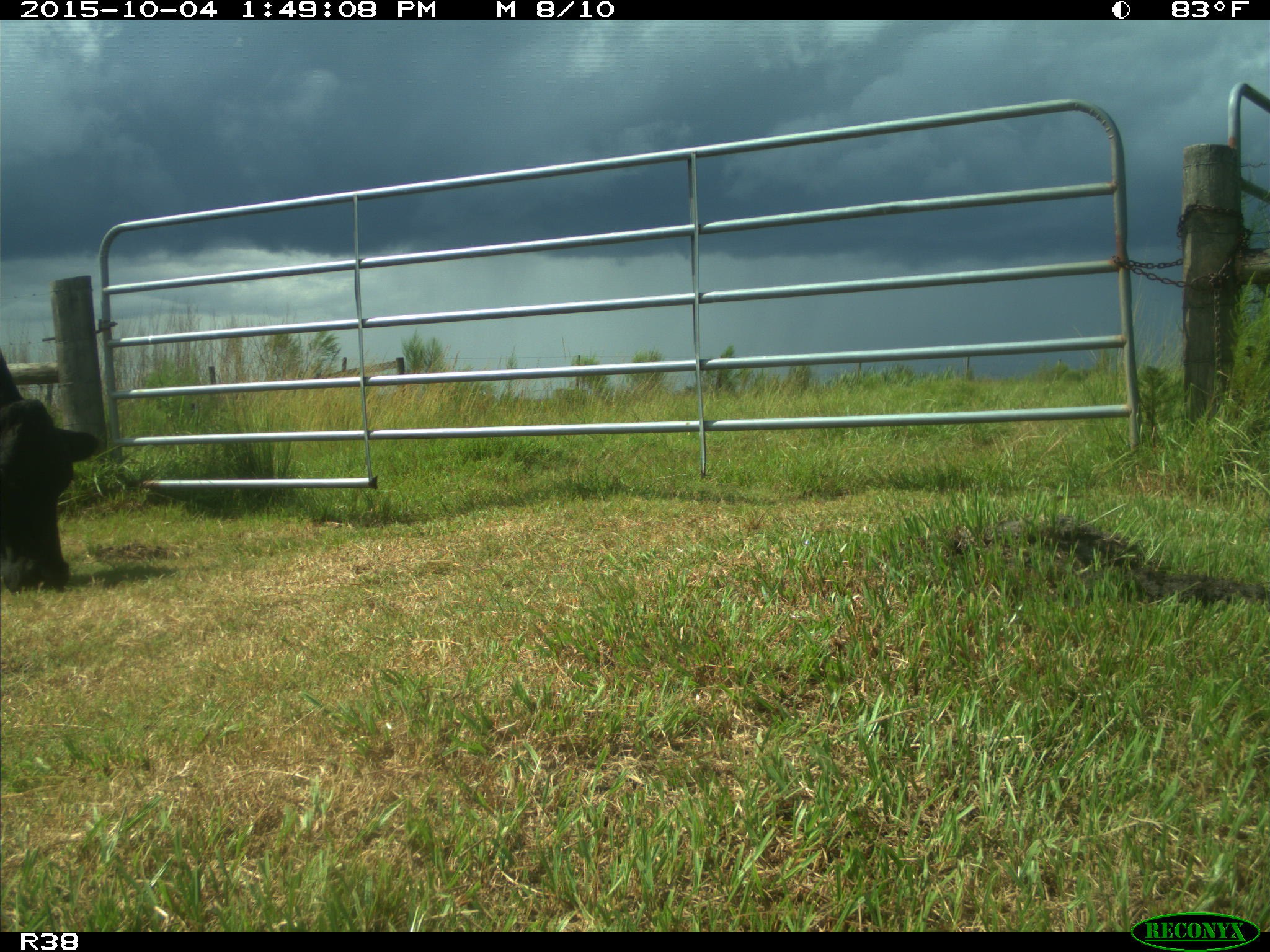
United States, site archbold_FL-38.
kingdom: Animalia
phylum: Chordata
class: Mammalia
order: Artiodactyla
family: Bovidae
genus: Bos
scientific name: Bos taurus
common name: domestic cow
Bos taurus (domestic cow).